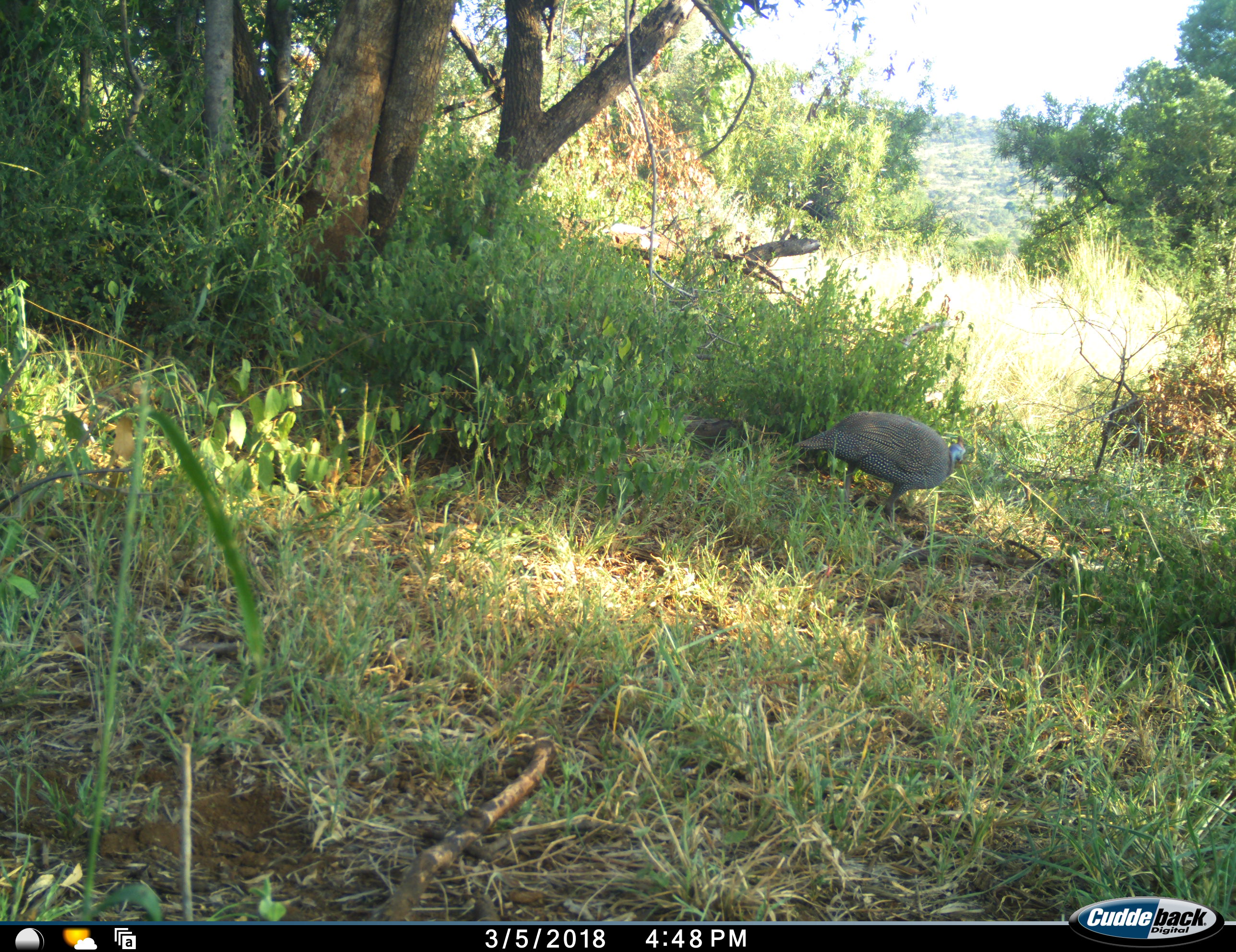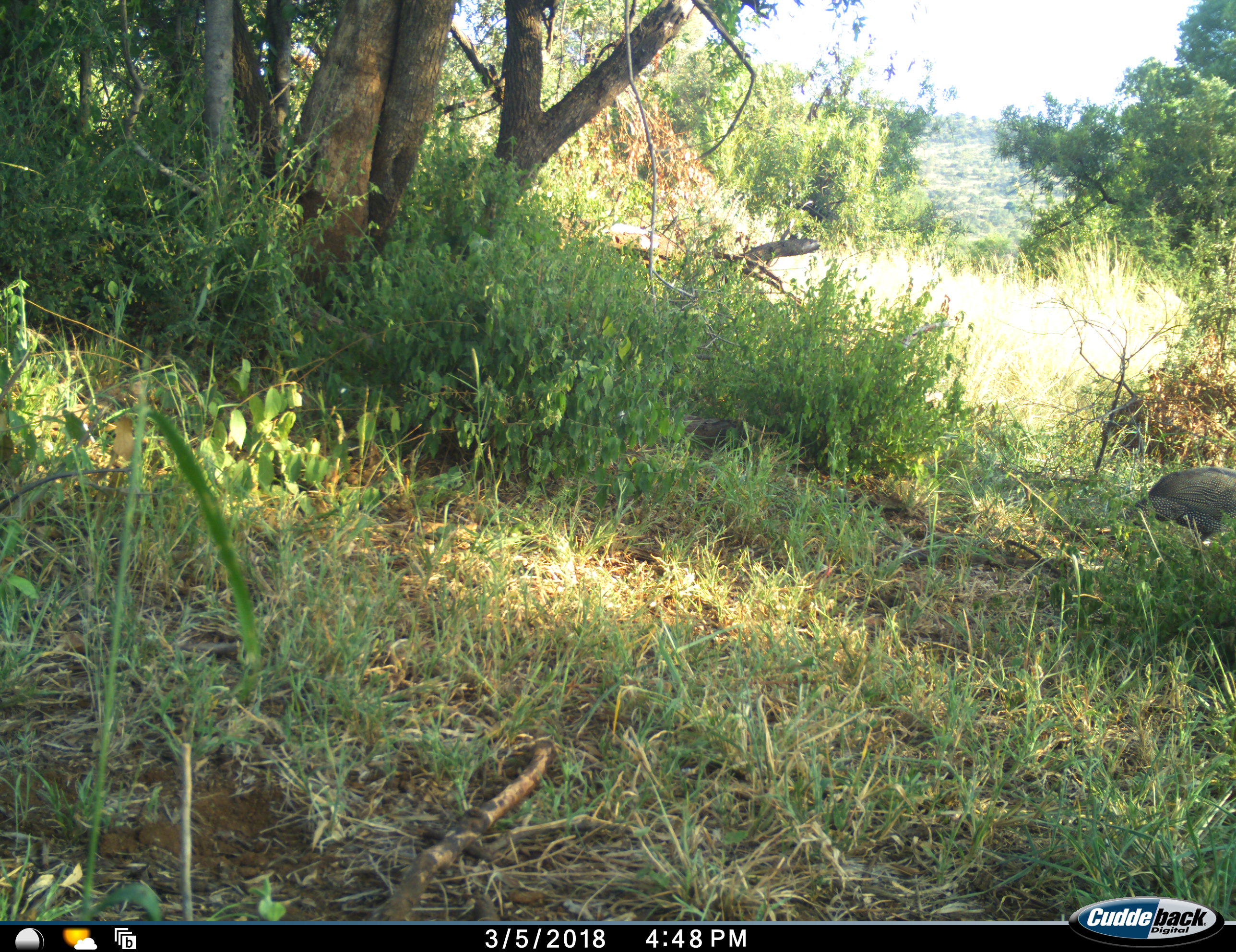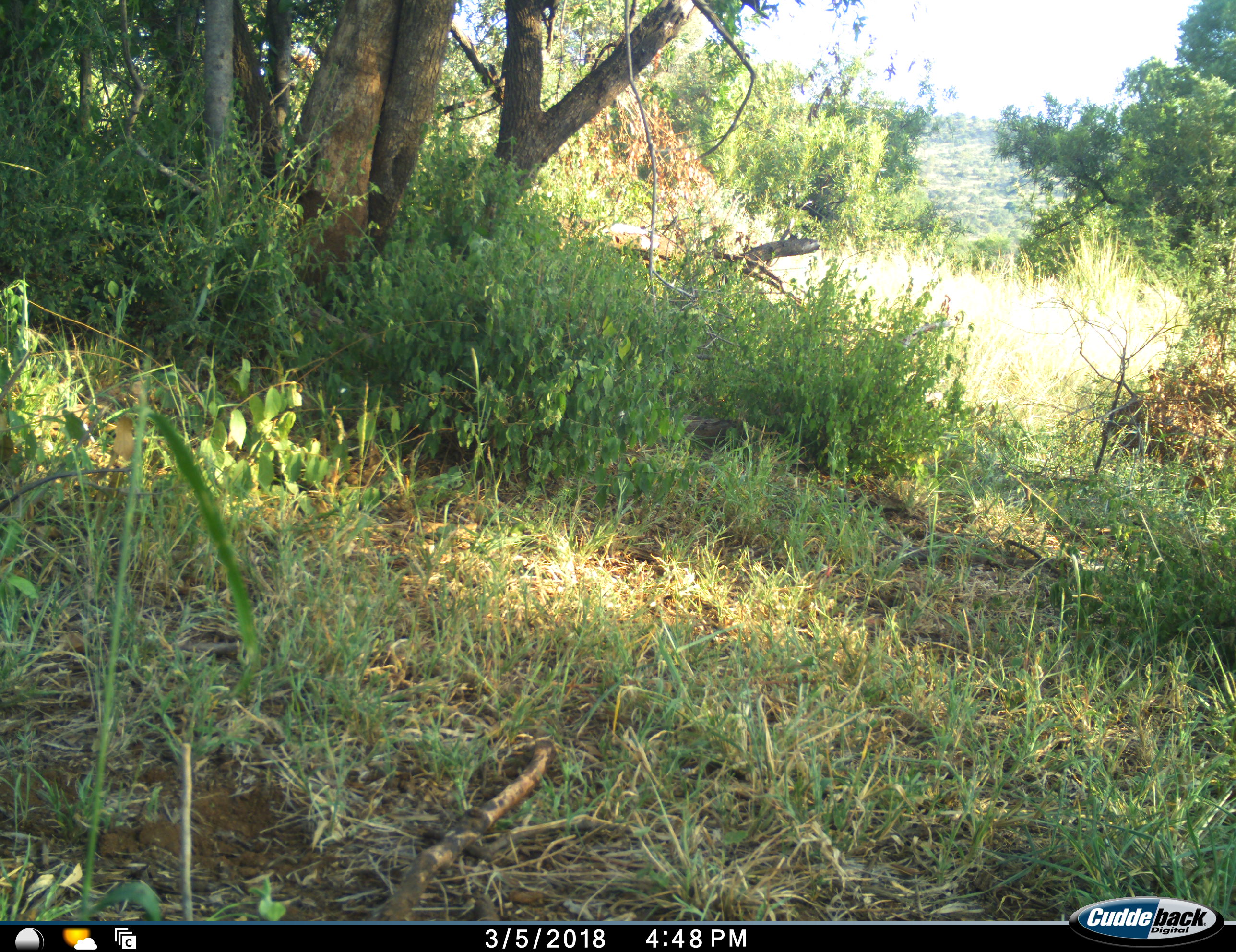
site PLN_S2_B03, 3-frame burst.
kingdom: Animalia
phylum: Chordata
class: Aves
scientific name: Aves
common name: bird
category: birdother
Birdother (bird) (Aves), count 1. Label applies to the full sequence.